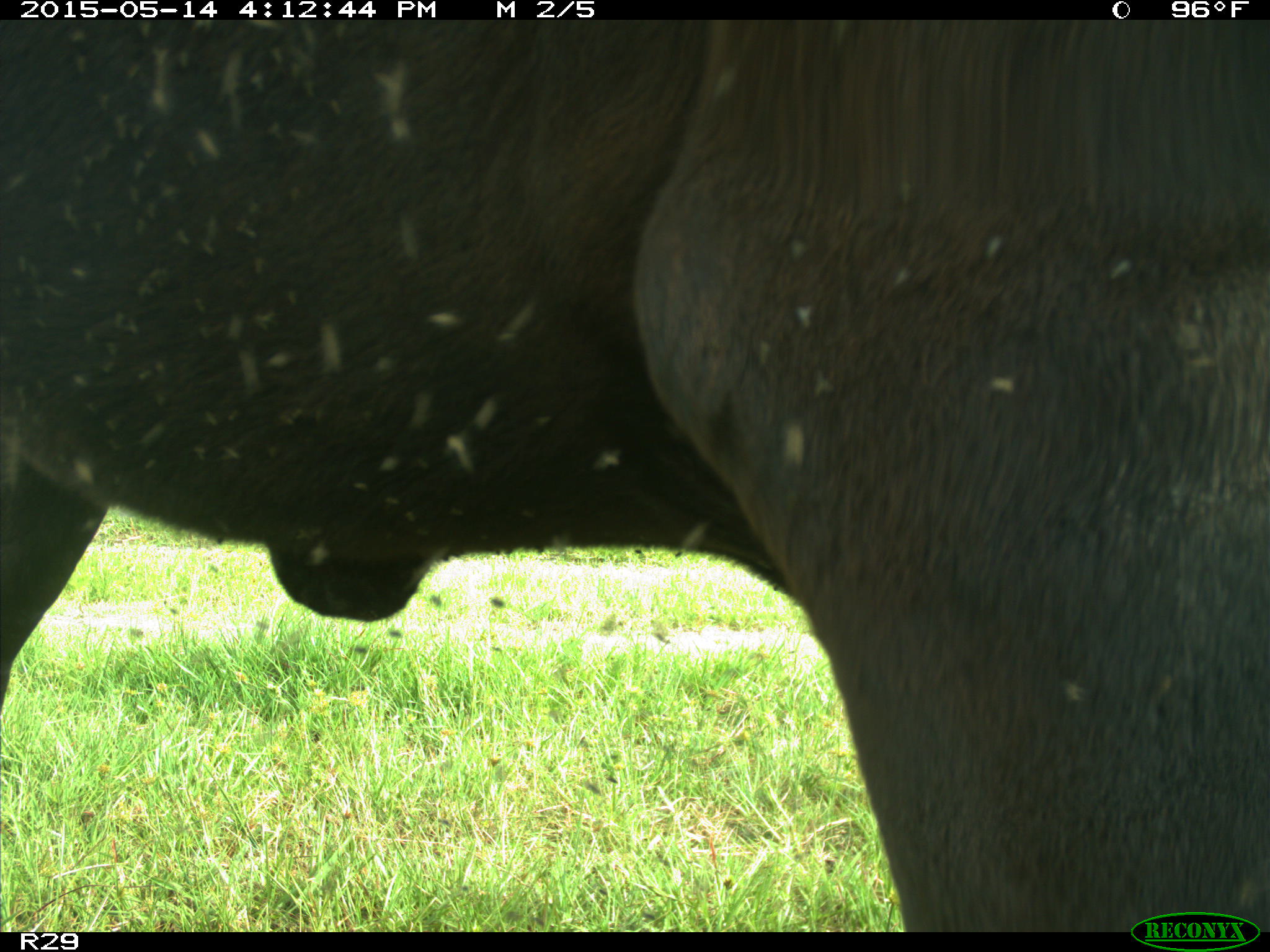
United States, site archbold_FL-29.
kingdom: Animalia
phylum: Chordata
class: Mammalia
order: Artiodactyla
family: Bovidae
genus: Bos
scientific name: Bos taurus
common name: domestic cow